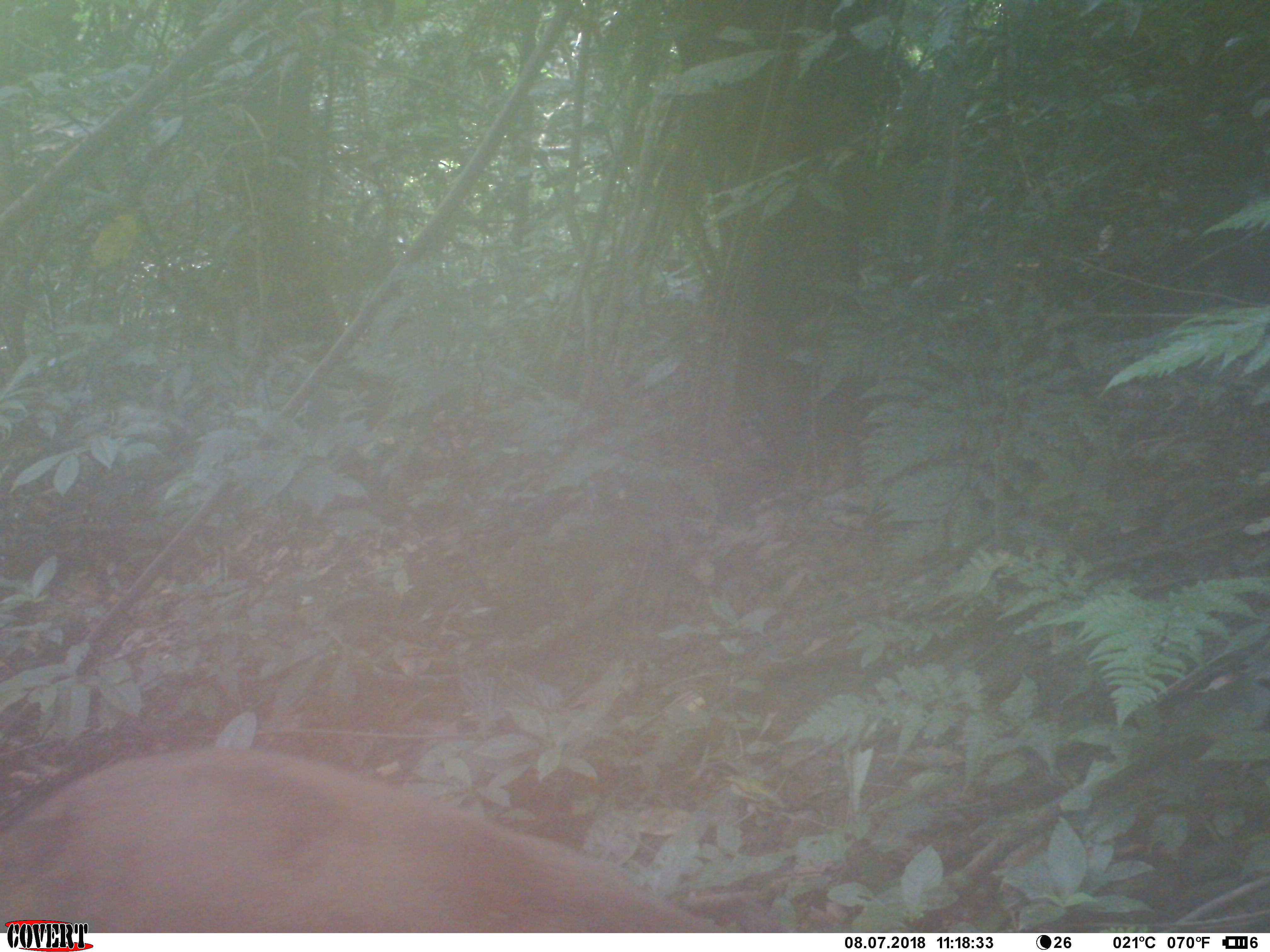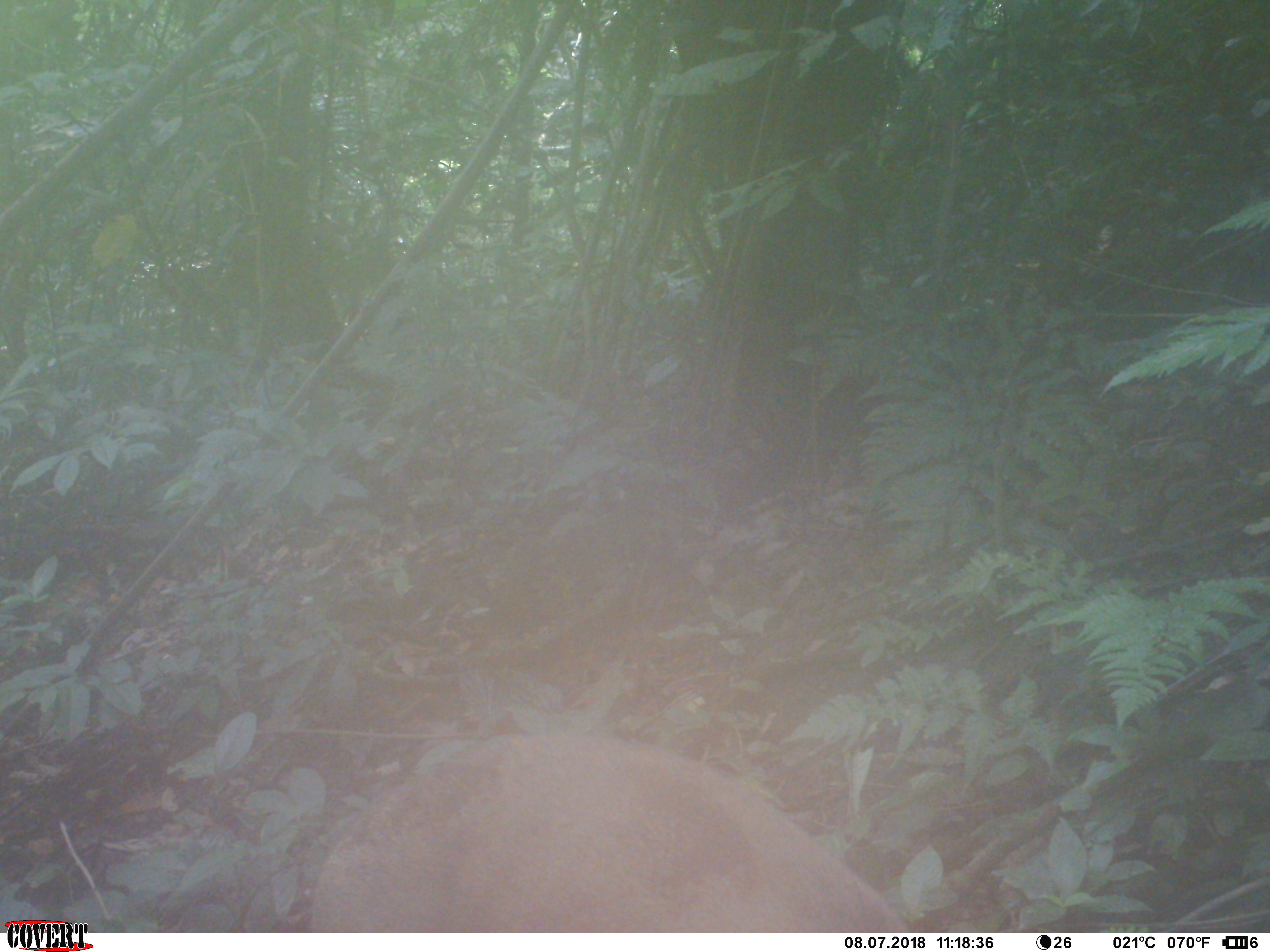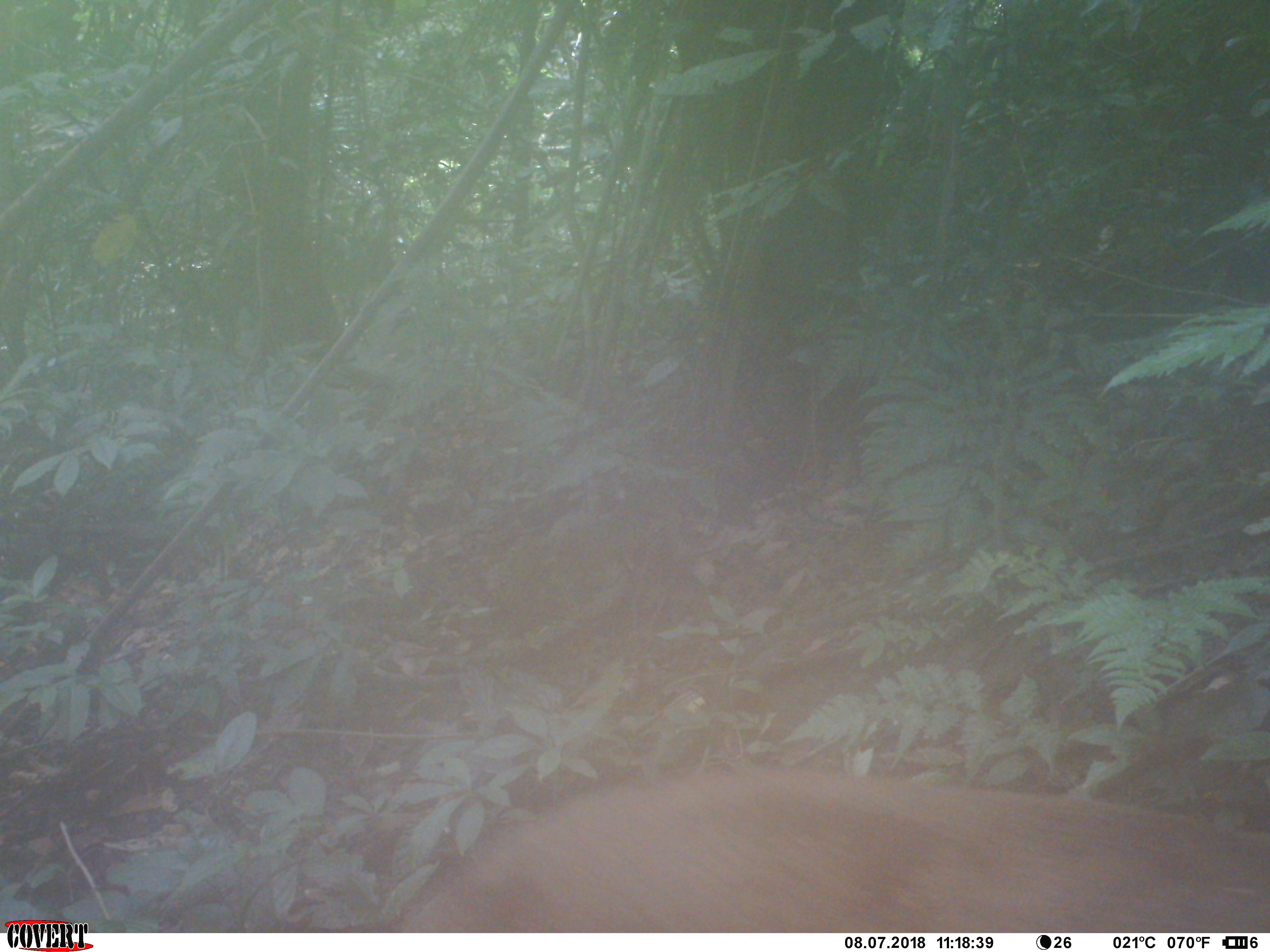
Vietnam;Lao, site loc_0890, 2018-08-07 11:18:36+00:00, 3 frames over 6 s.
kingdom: Animalia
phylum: Chordata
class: Mammalia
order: Artiodactyla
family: Suidae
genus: Sus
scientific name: Sus scrofa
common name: eurasian wild pig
Eurasian wild pig (Sus scrofa). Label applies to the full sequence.